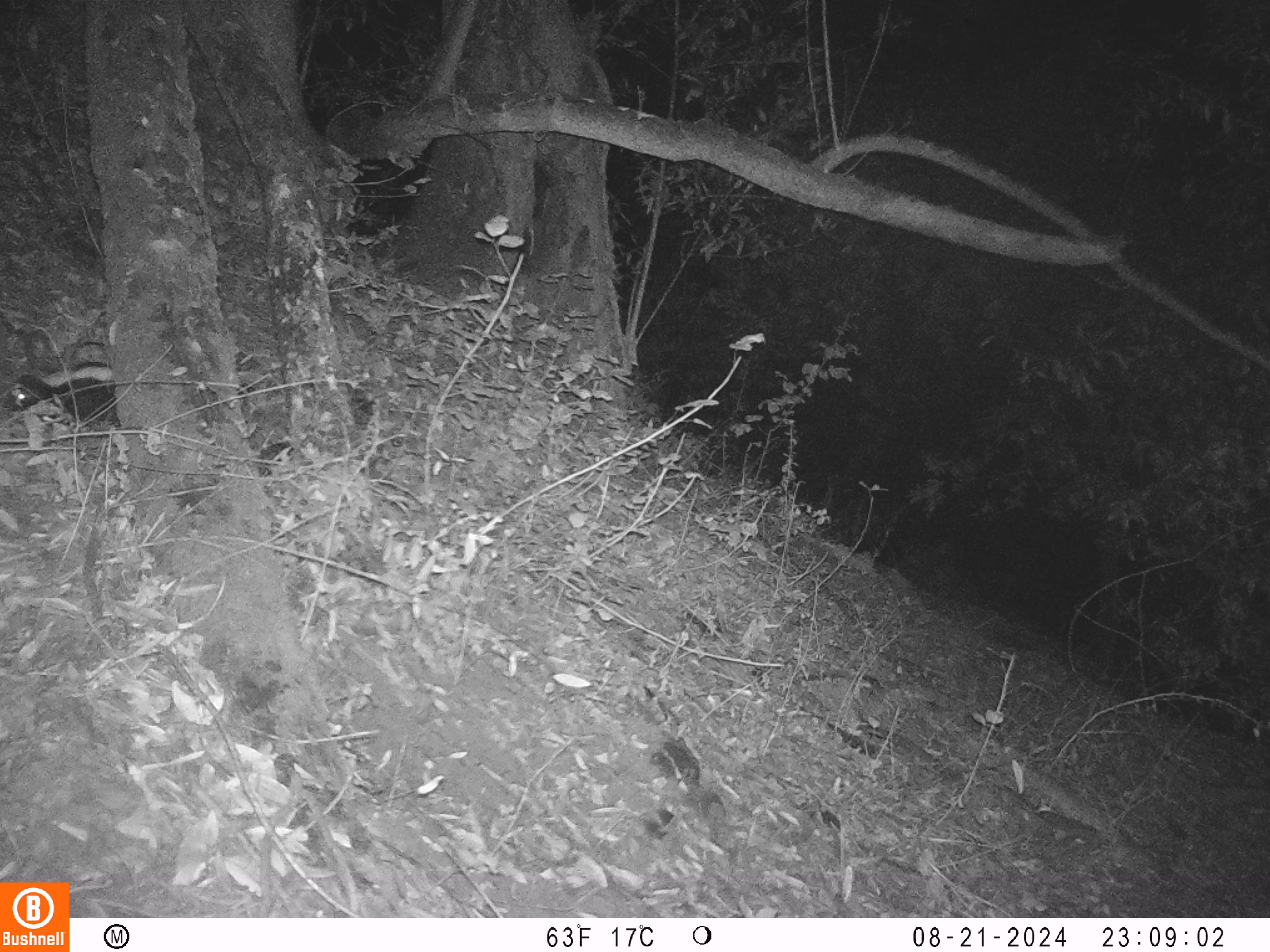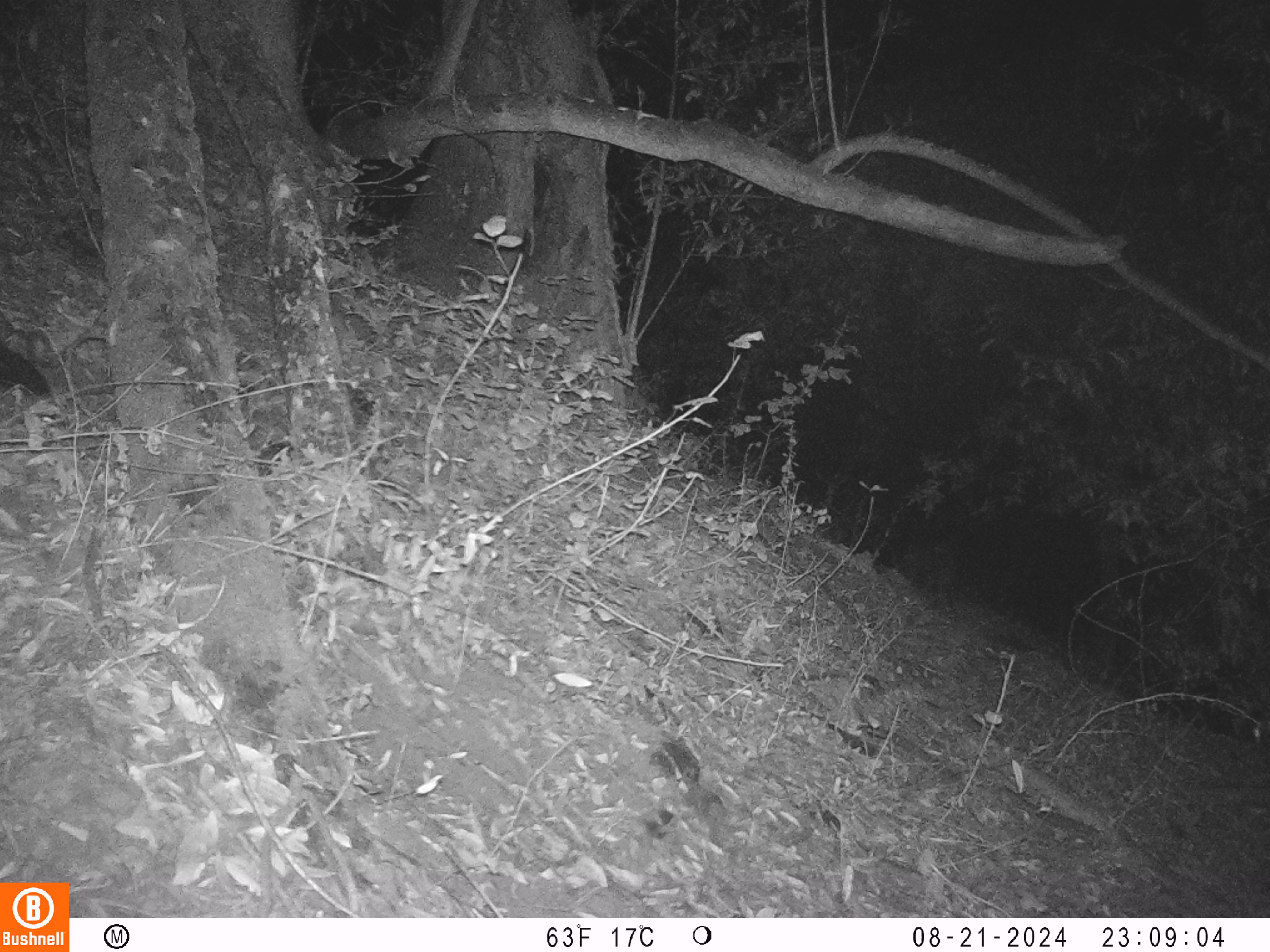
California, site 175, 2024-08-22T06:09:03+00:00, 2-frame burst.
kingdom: Animalia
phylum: Chordata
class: Mammalia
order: Carnivora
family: Mephitidae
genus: Mephitis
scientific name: Mephitis mephitis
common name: striped skunk